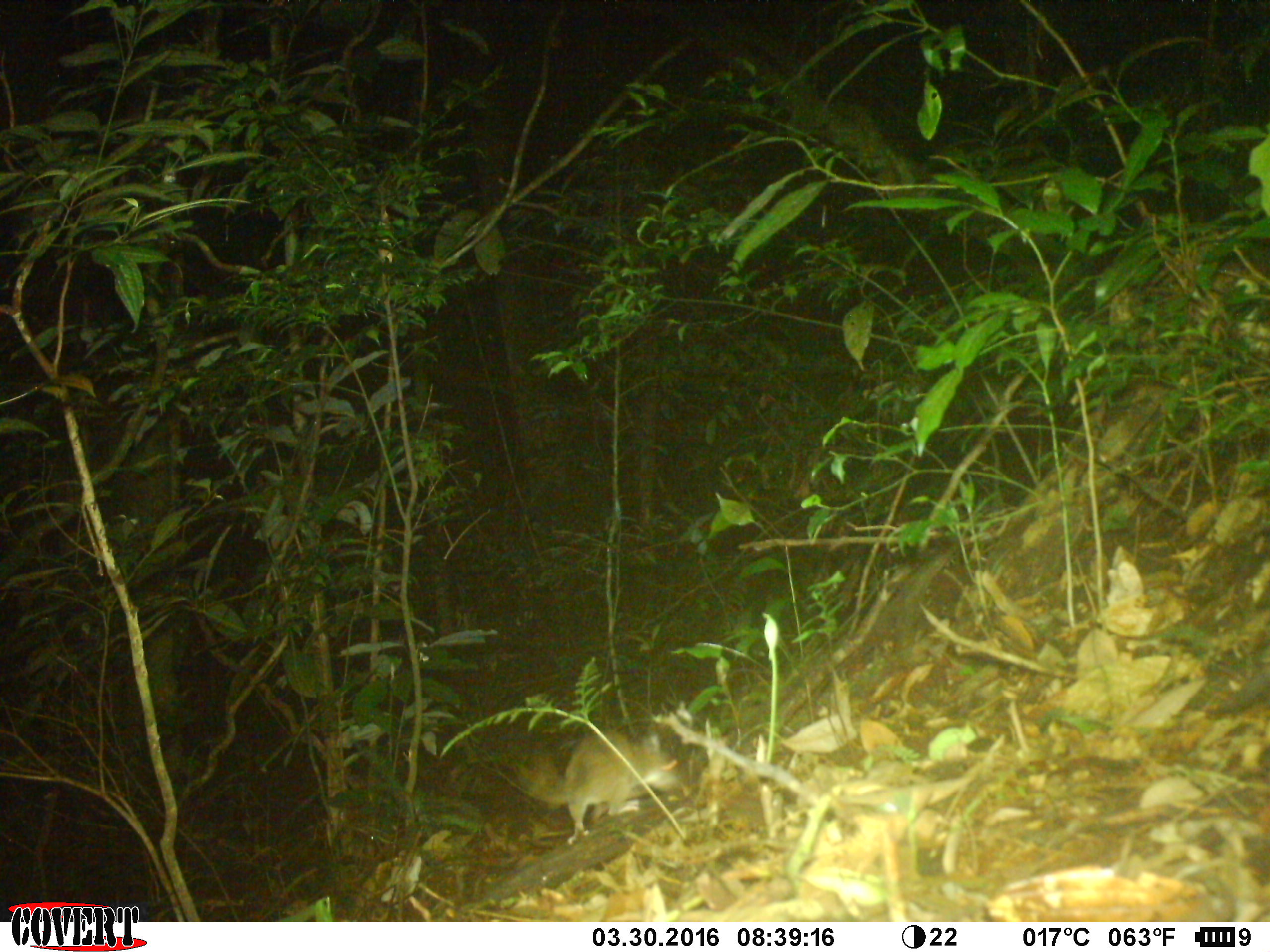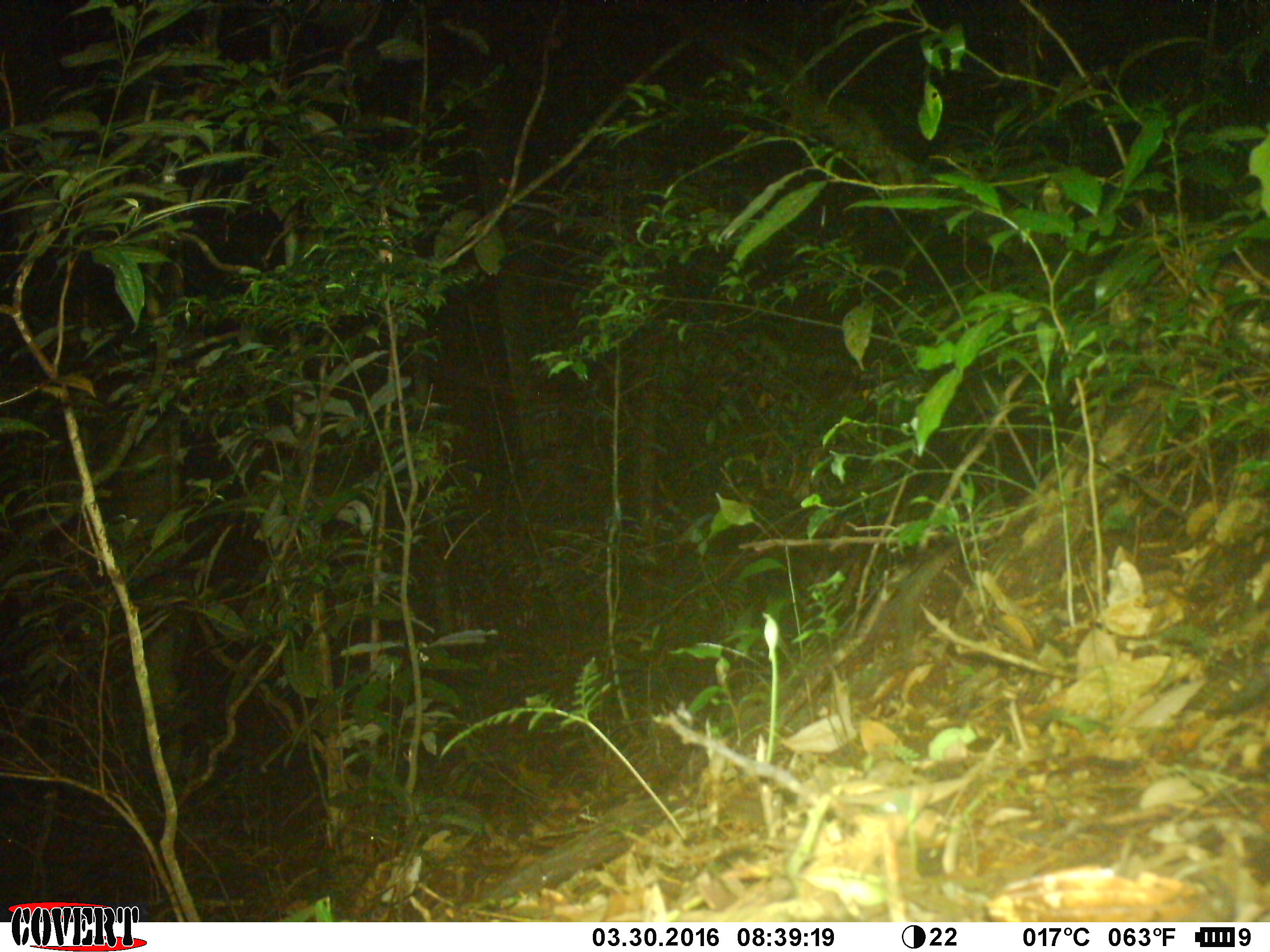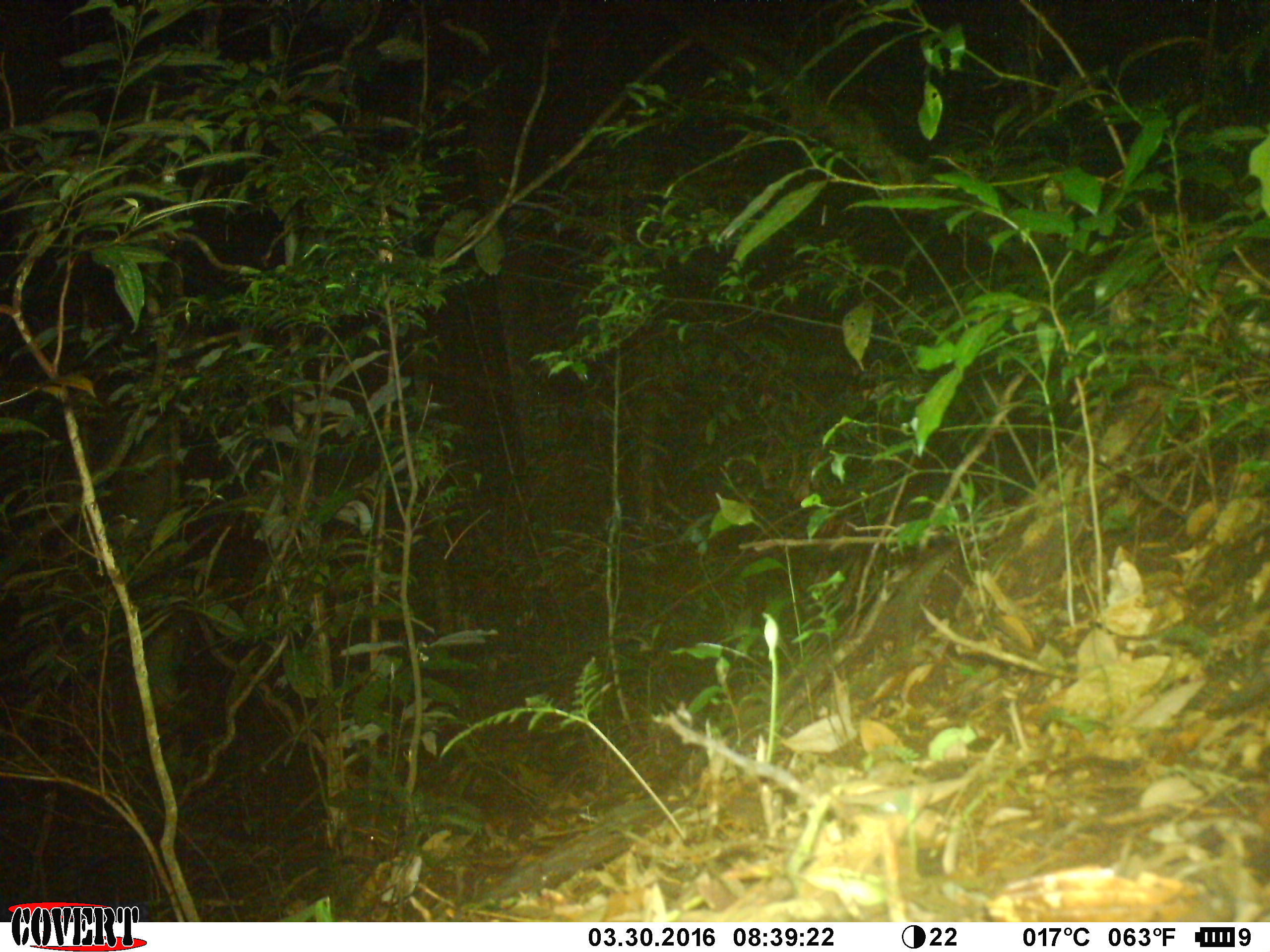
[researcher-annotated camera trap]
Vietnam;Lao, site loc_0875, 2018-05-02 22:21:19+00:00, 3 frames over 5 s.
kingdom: Animalia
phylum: Chordata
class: Mammalia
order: Rodentia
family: Muridae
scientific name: Muridae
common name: old-world mice and rats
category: unidentified murid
Unidentified murid (old-world mice and rats) (Muridae). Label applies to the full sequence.